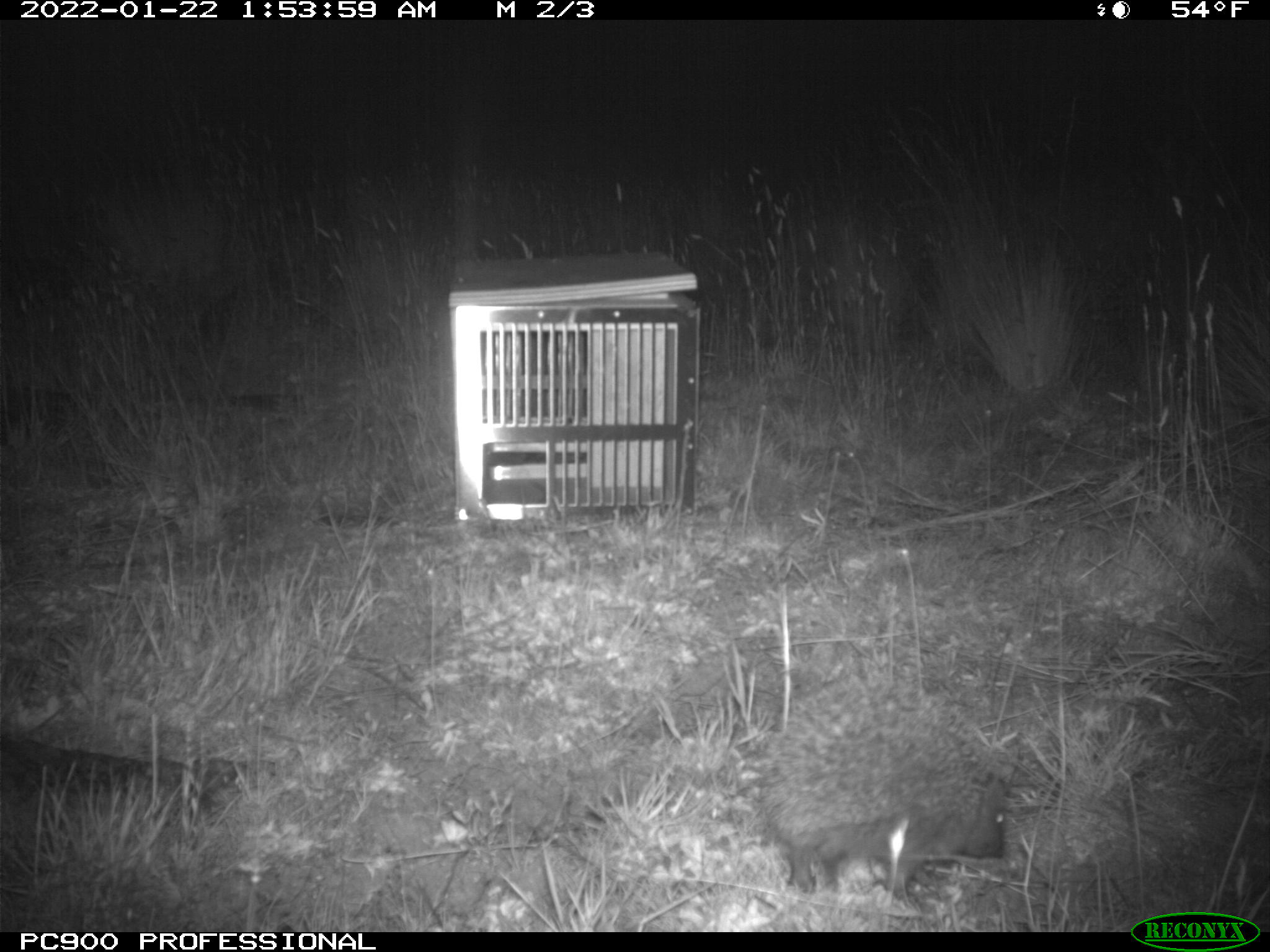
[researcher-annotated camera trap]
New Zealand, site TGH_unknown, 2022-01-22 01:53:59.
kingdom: Animalia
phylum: Chordata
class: Mammalia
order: Eulipotyphla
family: Erinaceidae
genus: Erinaceus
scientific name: Erinaceus europaeus europaeus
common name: european hedgehog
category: hedgehog